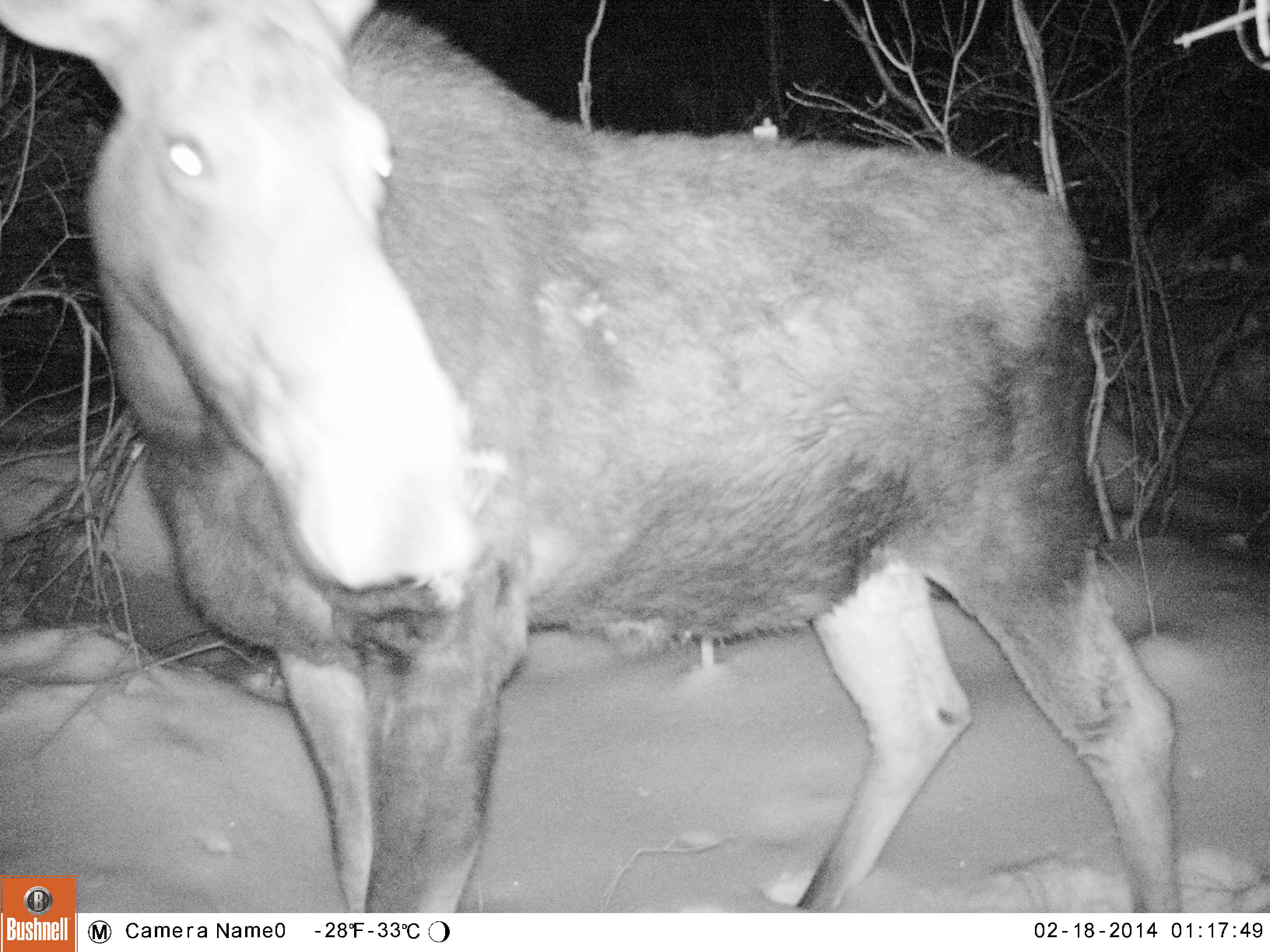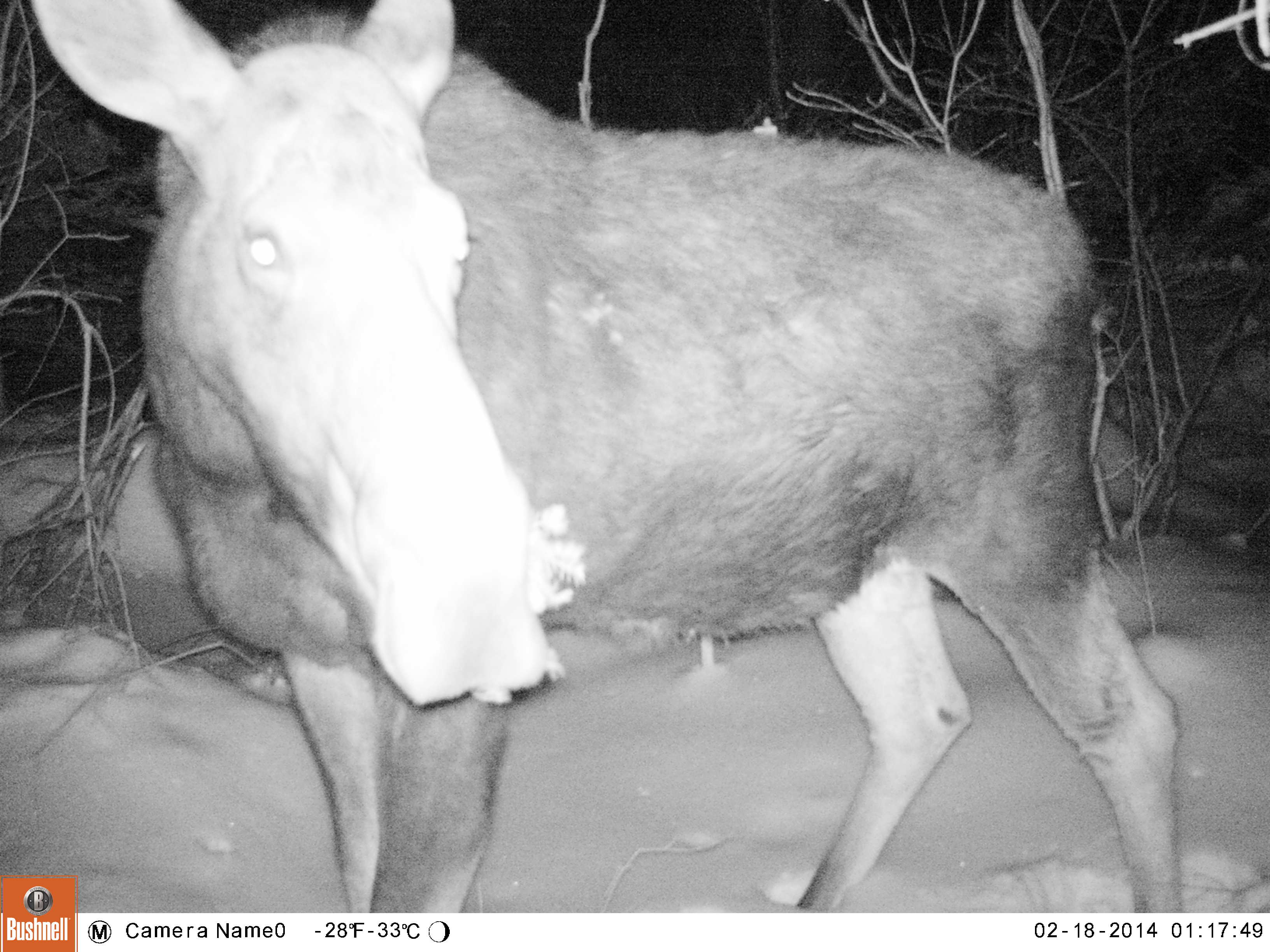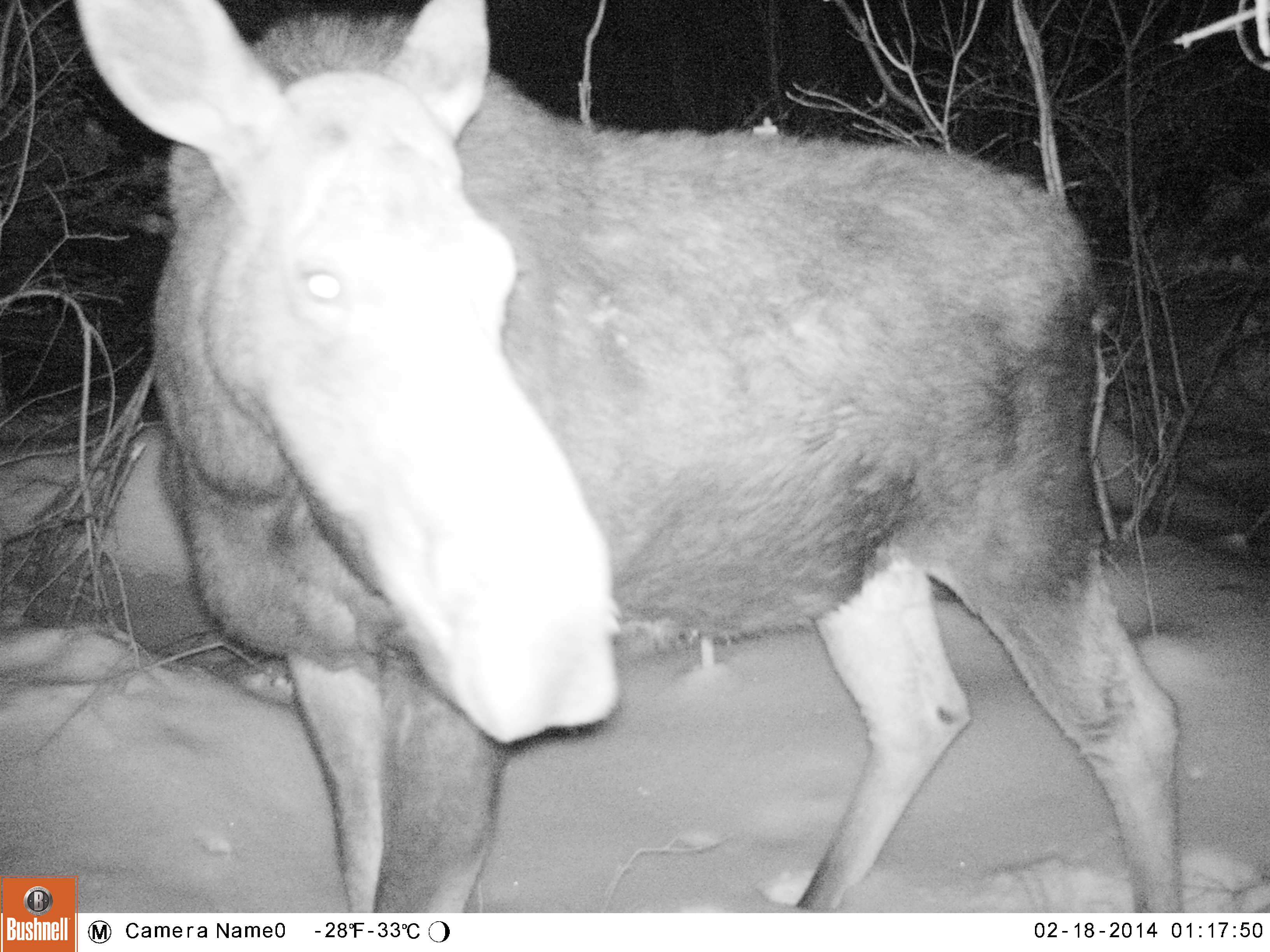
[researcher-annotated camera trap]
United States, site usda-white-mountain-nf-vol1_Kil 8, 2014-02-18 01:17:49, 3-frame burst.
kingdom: Animalia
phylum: Chordata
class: Mammalia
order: Artiodactyla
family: Cervidae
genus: Alces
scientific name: Alces alces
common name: moose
Moose (Alces alces).